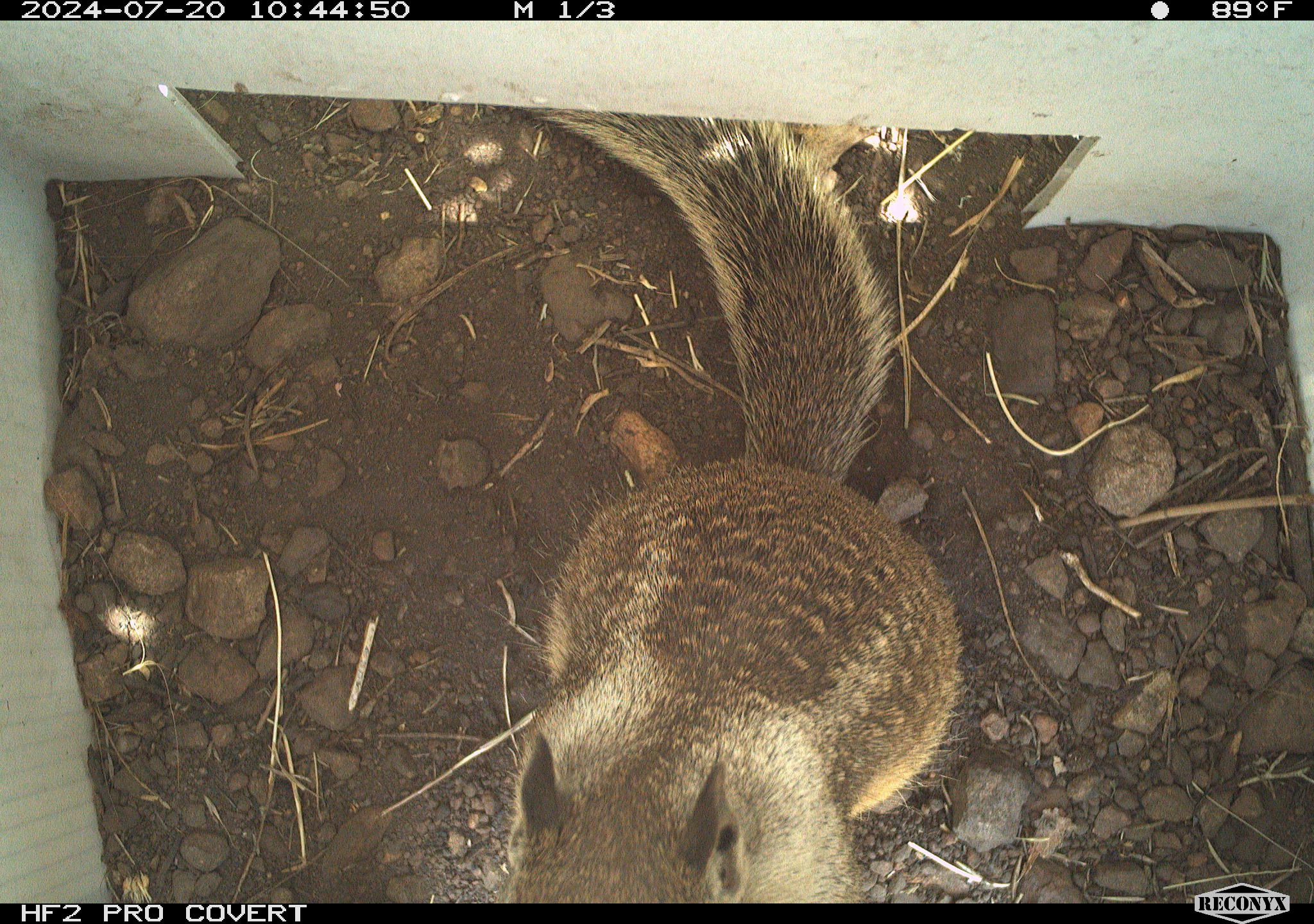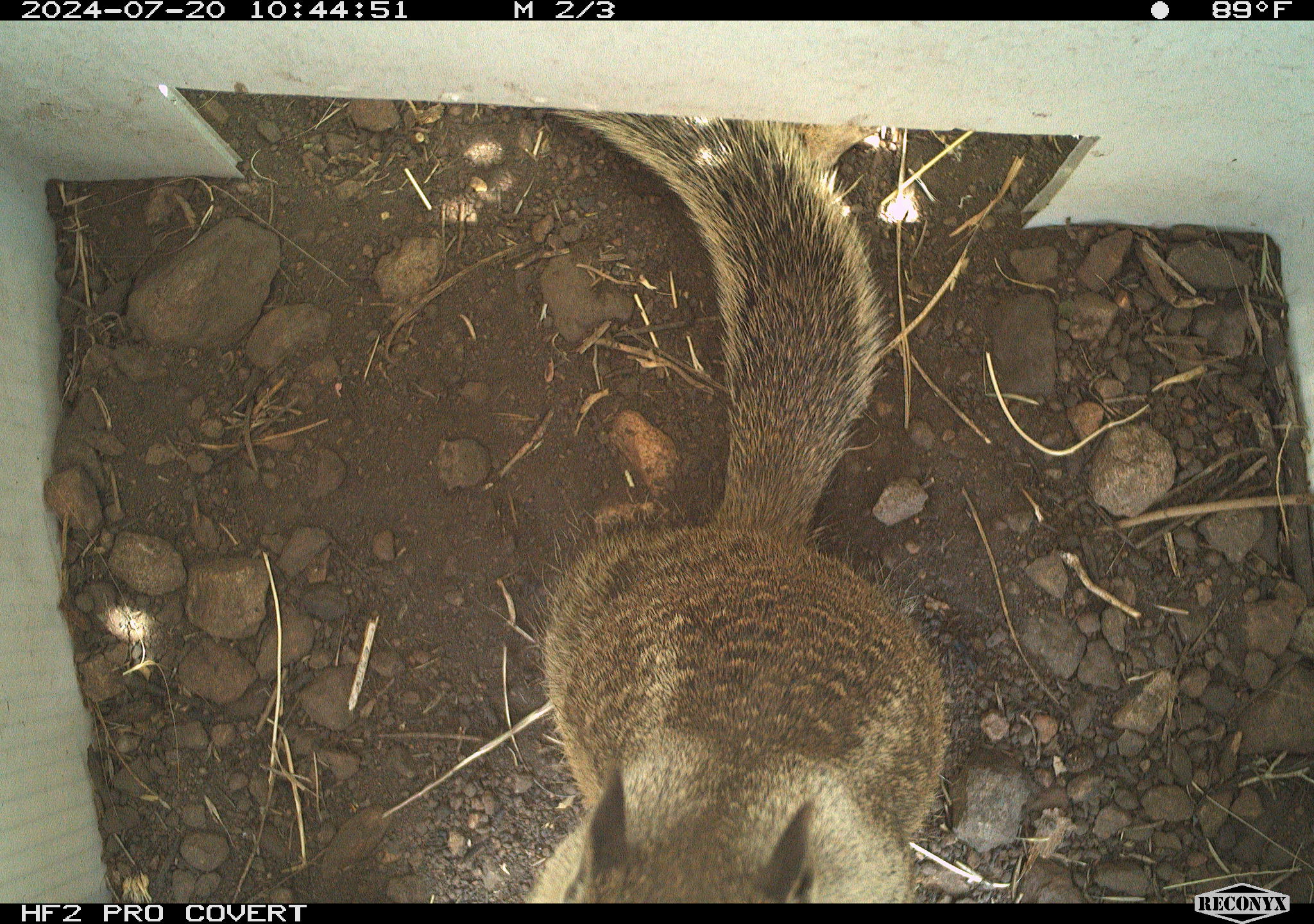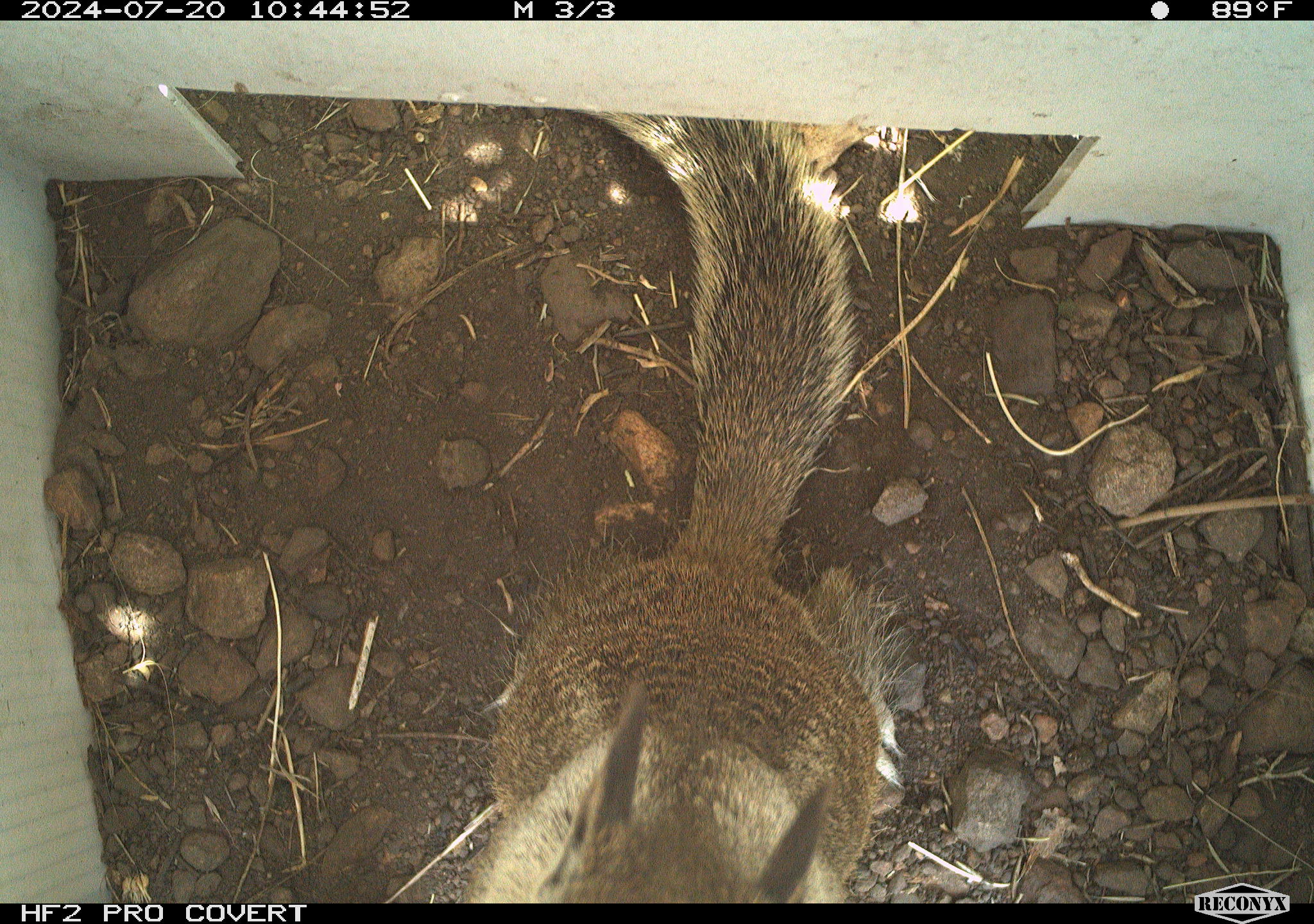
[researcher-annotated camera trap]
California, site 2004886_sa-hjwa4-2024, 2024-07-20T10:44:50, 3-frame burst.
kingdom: Animalia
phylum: Chordata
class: Mammalia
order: Rodentia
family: Sciuridae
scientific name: Sciuridae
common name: squirrels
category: sciuridae family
Sciuridae family (squirrels) (Sciuridae).